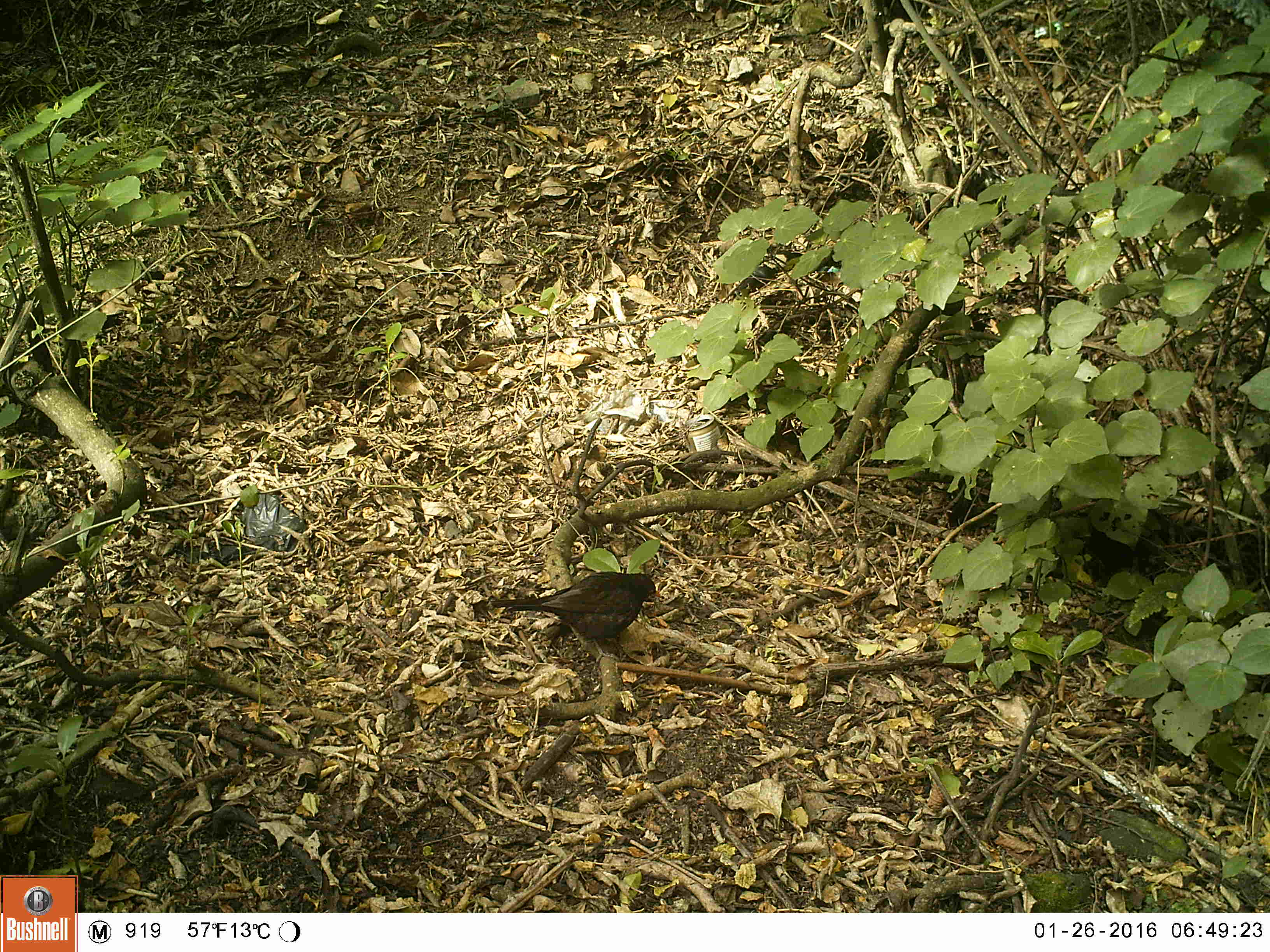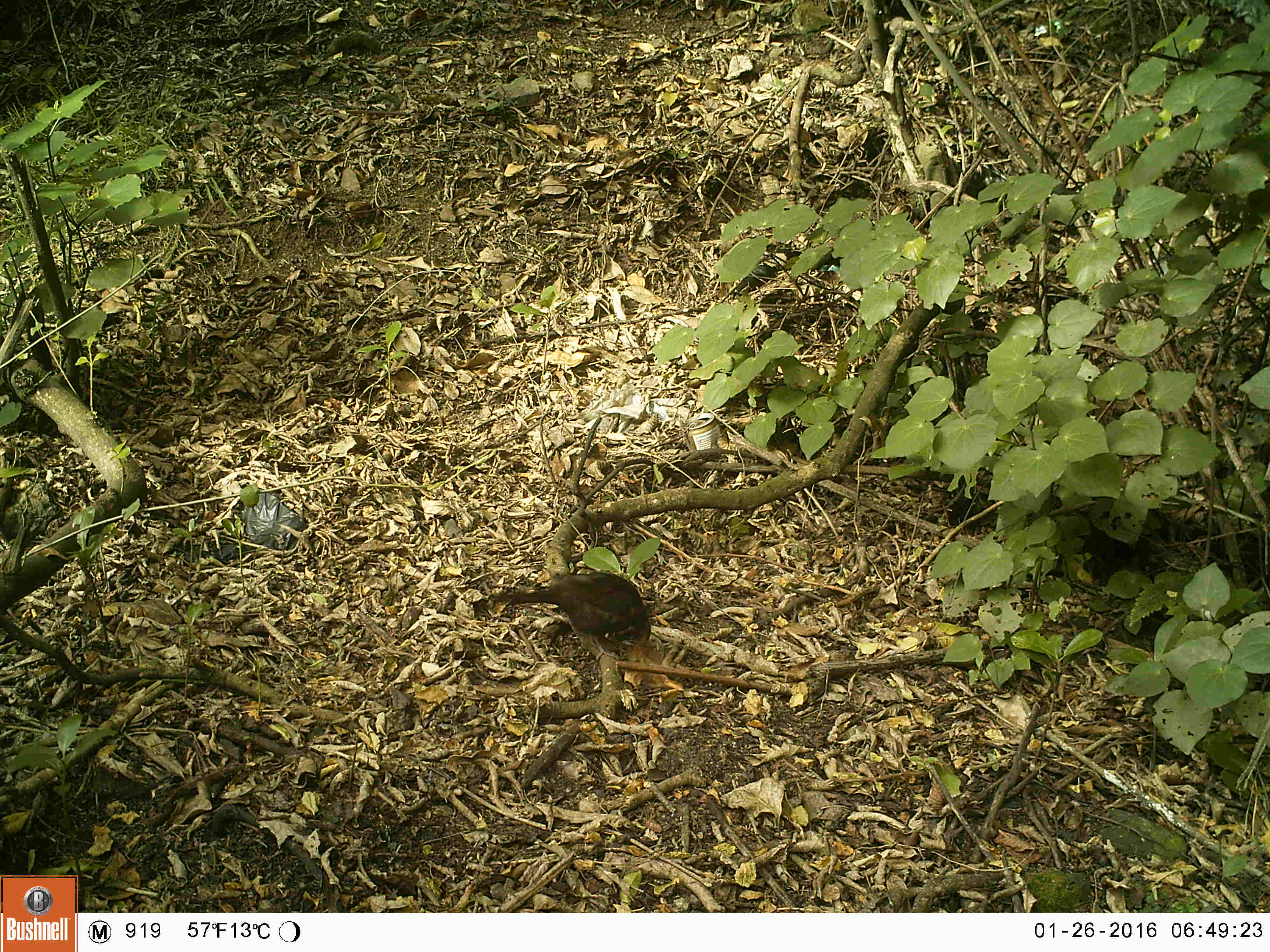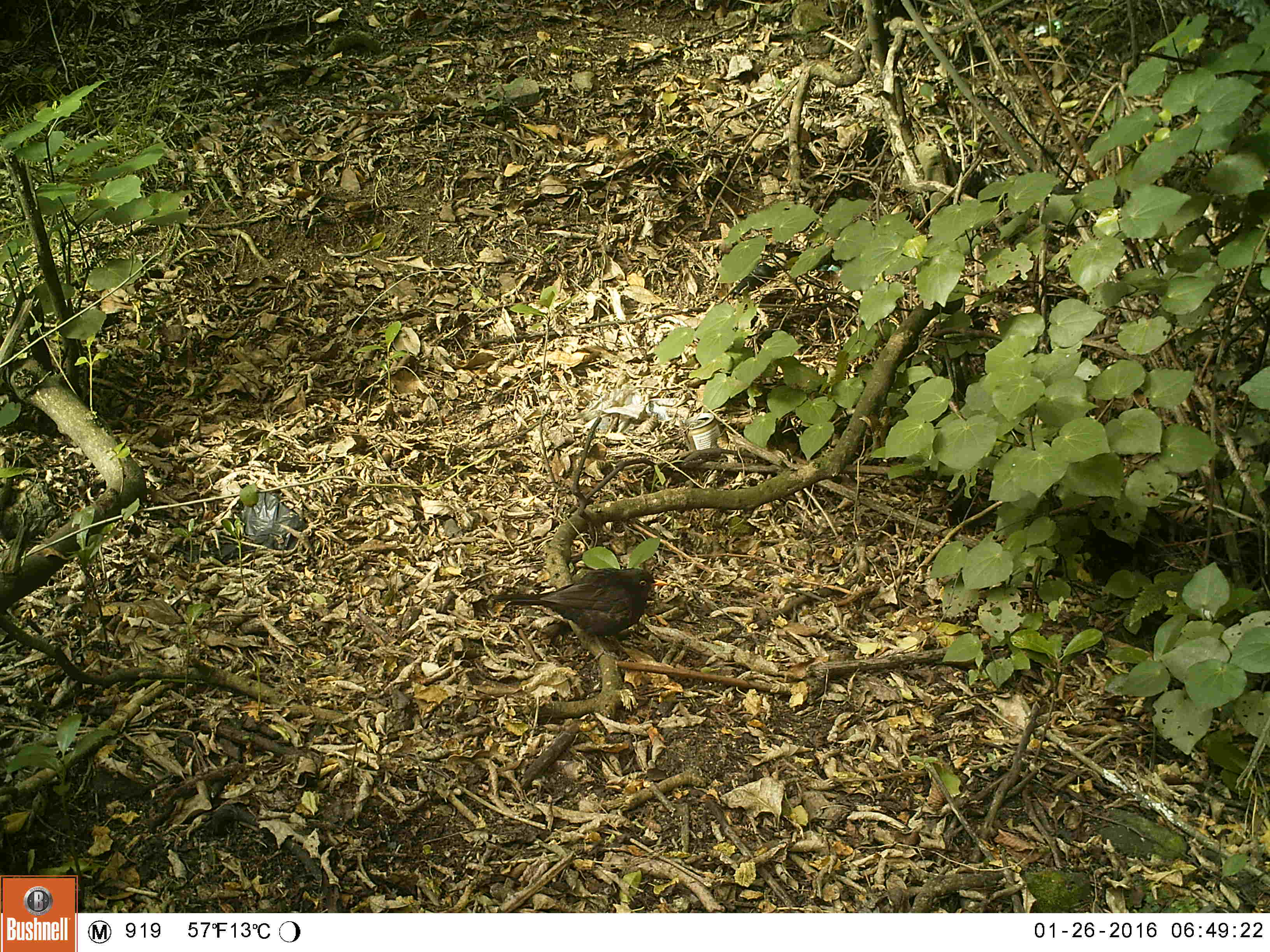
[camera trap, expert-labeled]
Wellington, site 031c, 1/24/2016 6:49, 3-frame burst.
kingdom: Animalia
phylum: Chordata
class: Aves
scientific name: Aves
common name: bird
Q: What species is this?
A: Bird (Aves).